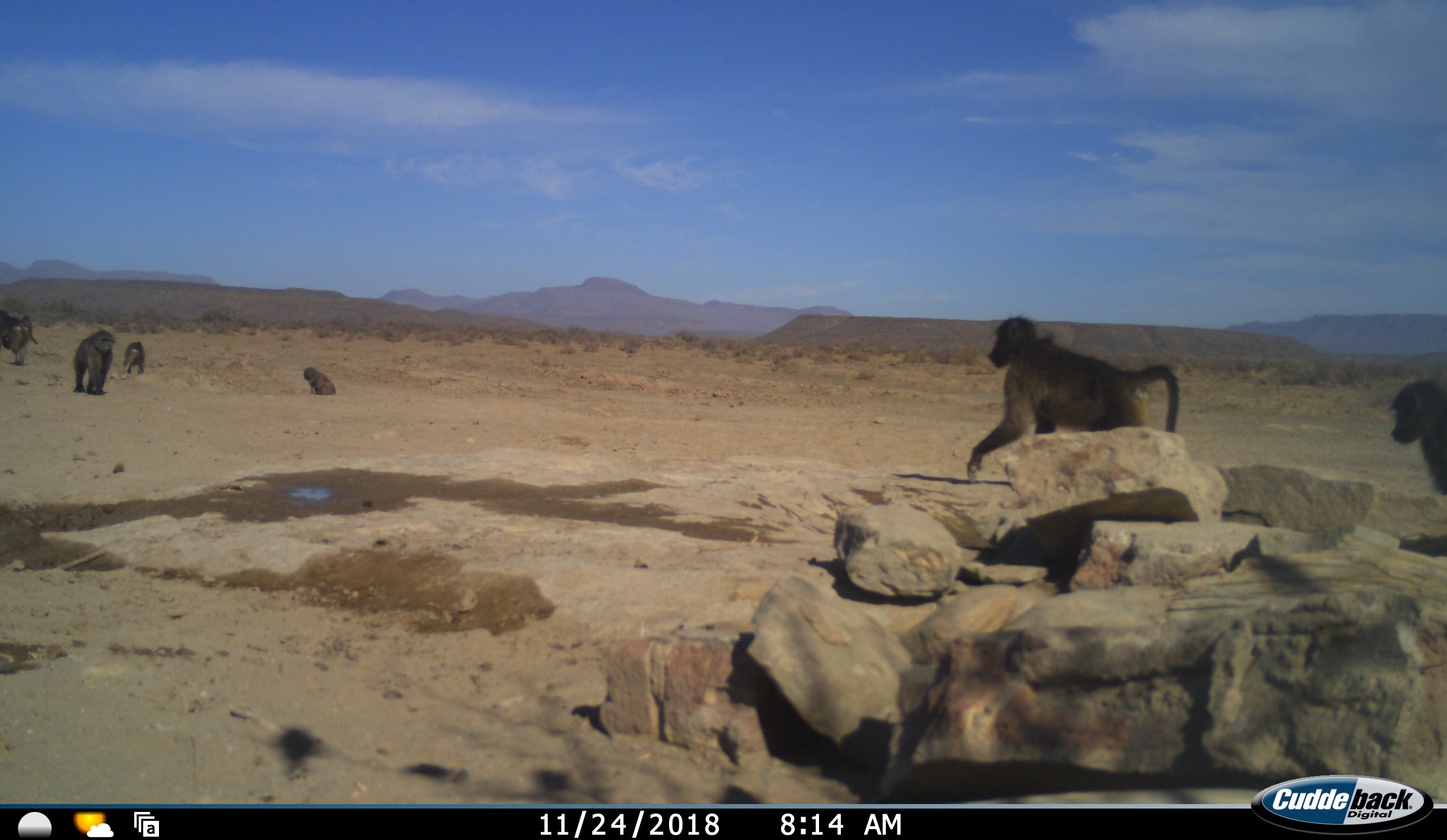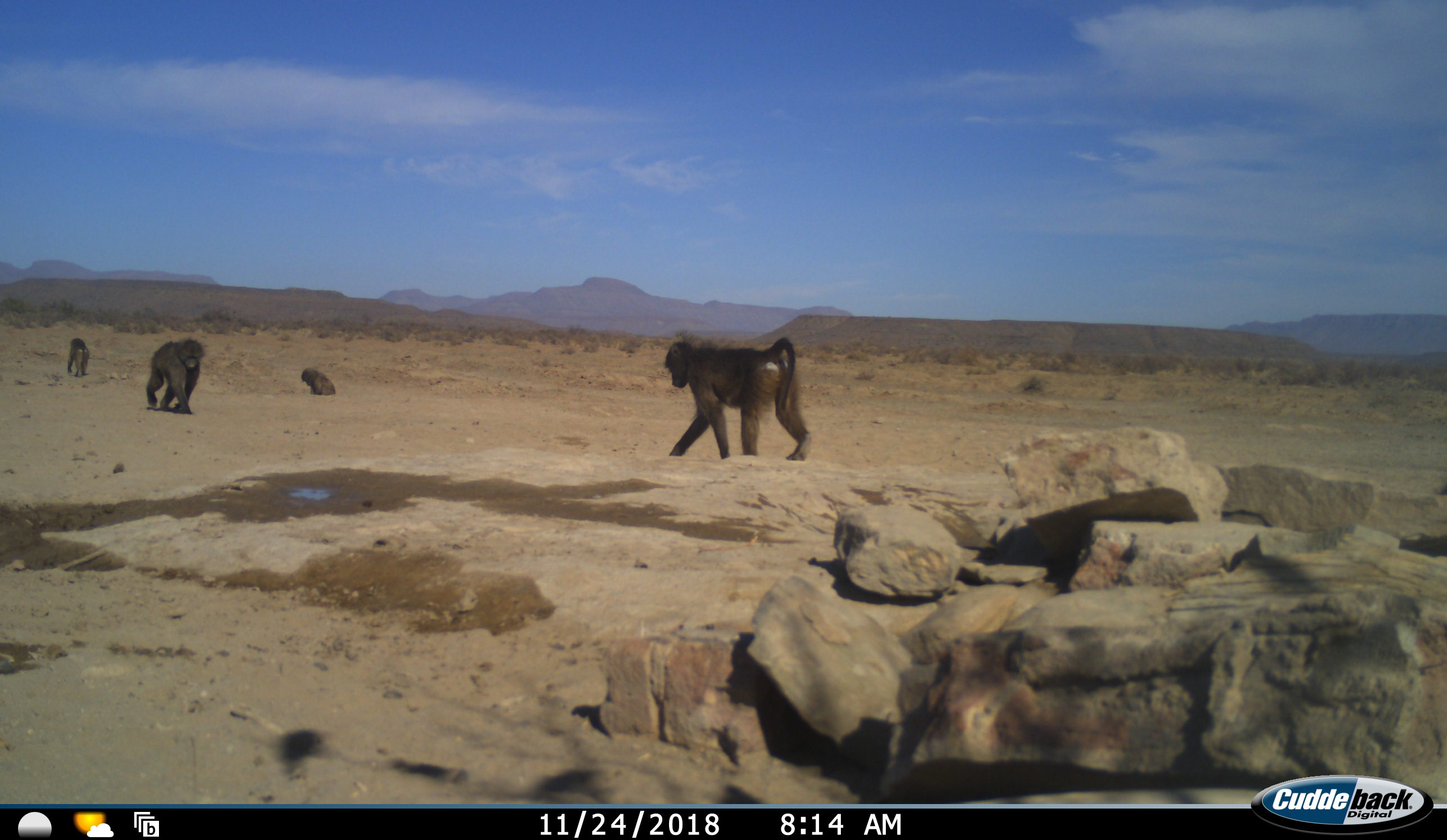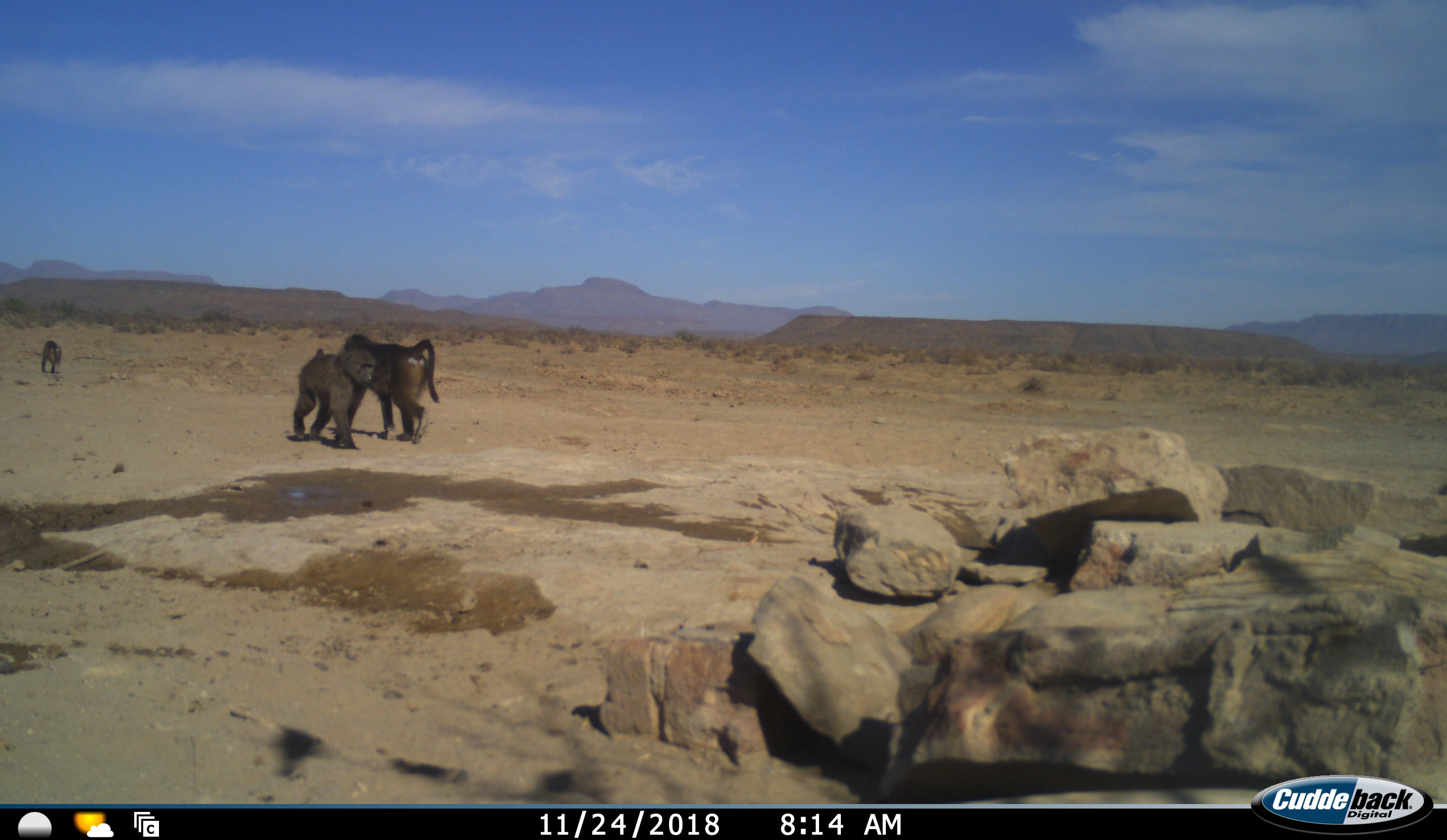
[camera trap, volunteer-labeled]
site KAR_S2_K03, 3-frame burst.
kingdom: Animalia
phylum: Chordata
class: Mammalia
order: Primates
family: Cercopithecidae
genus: Papio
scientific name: Papio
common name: baboon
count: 6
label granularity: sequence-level